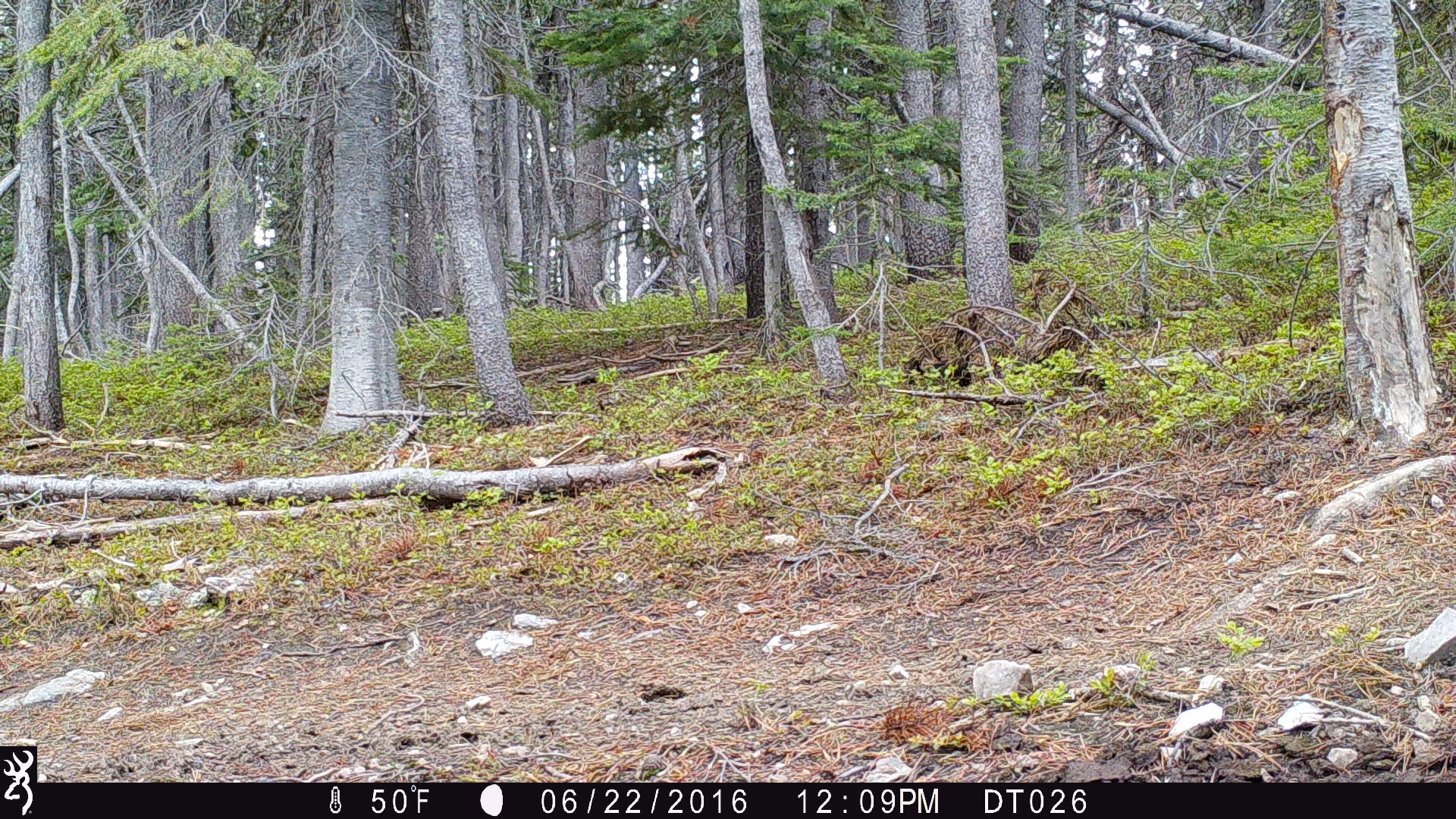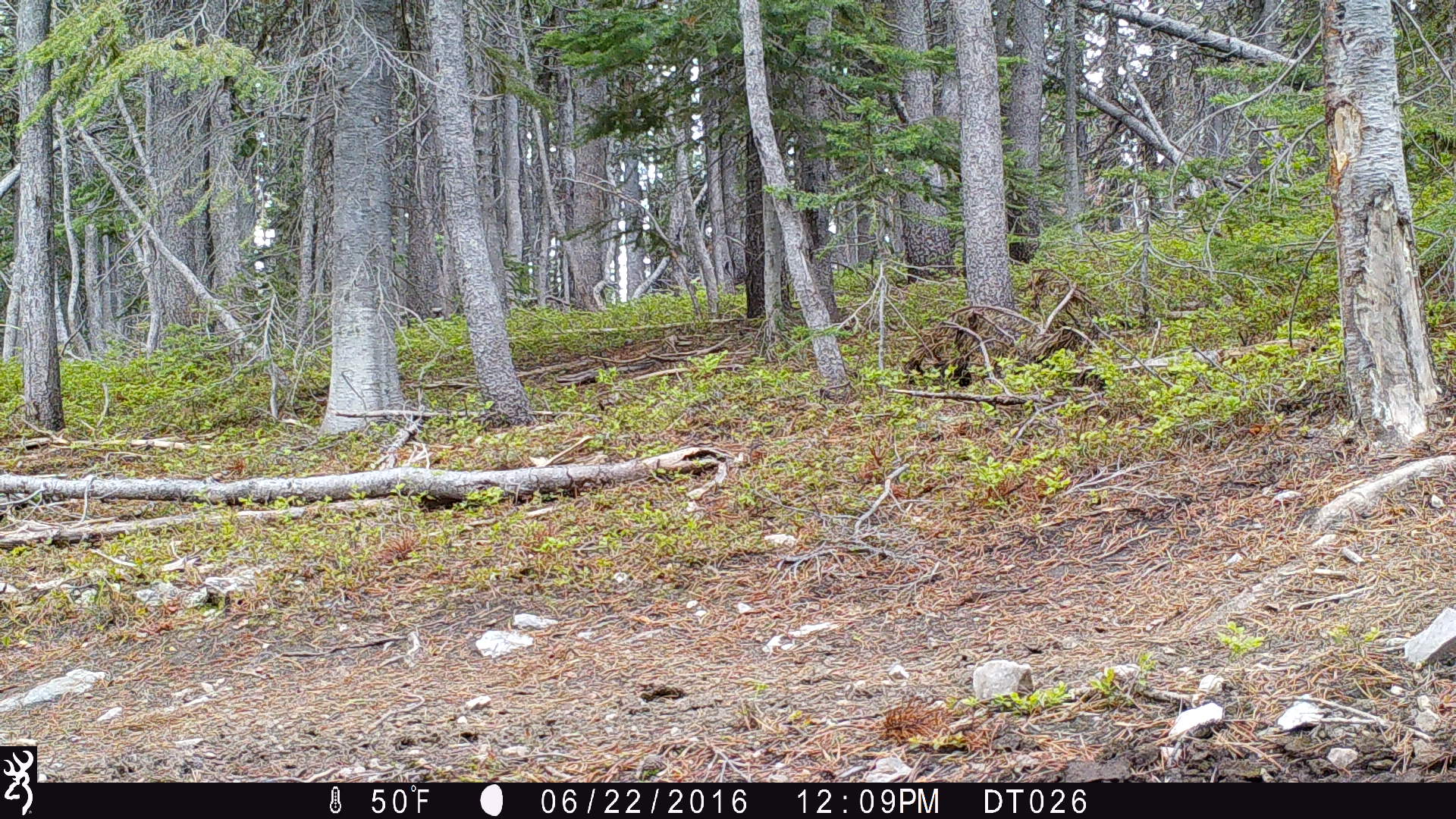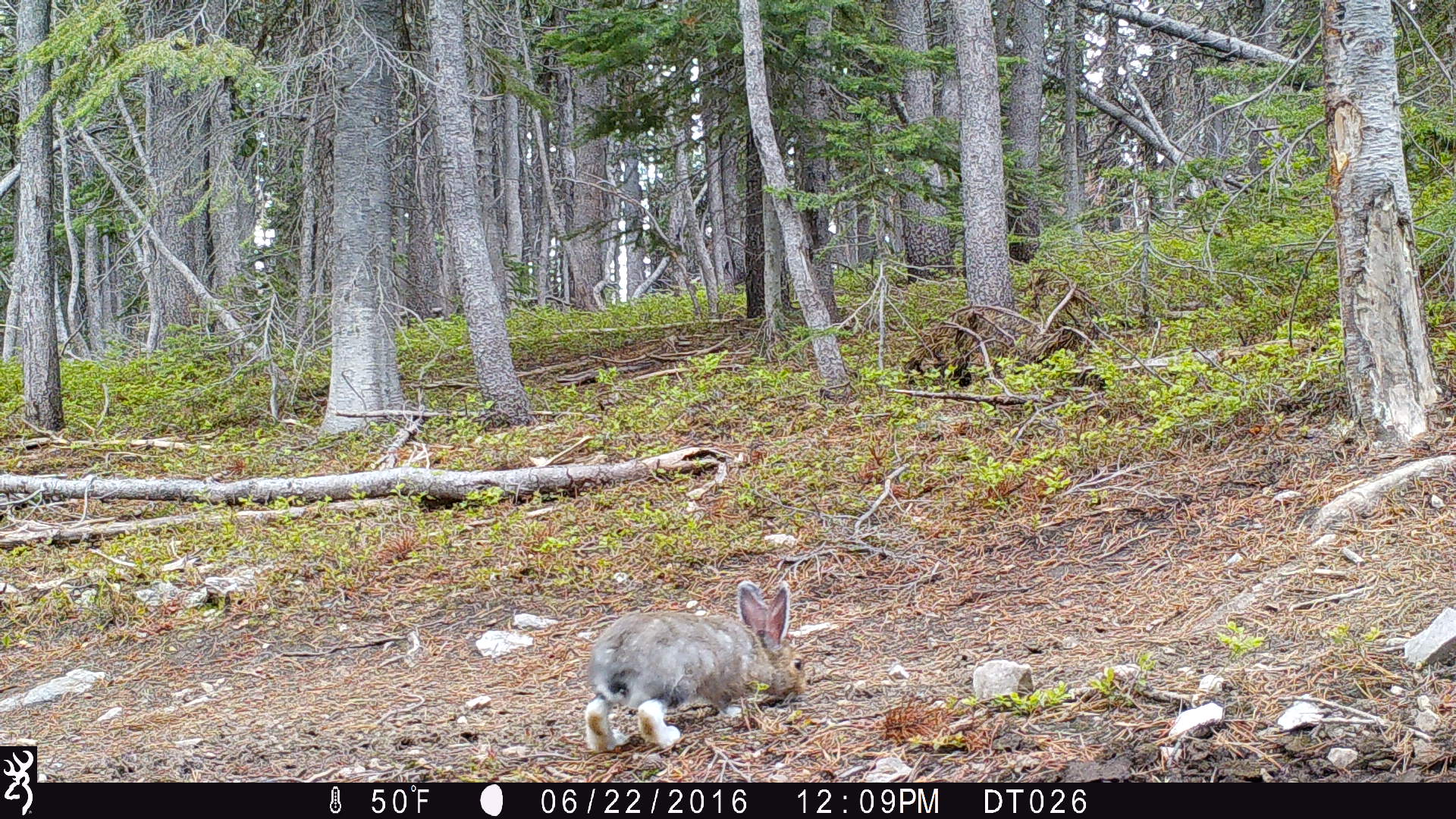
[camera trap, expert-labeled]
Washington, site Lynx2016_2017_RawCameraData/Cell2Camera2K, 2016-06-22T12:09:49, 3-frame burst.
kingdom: Animalia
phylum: Chordata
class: Mammalia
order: Lagomorpha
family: Leporidae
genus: Lepus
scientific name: Lepus americanus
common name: snowshoe hare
Lepus americanus (snowshoe hare). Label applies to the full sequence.